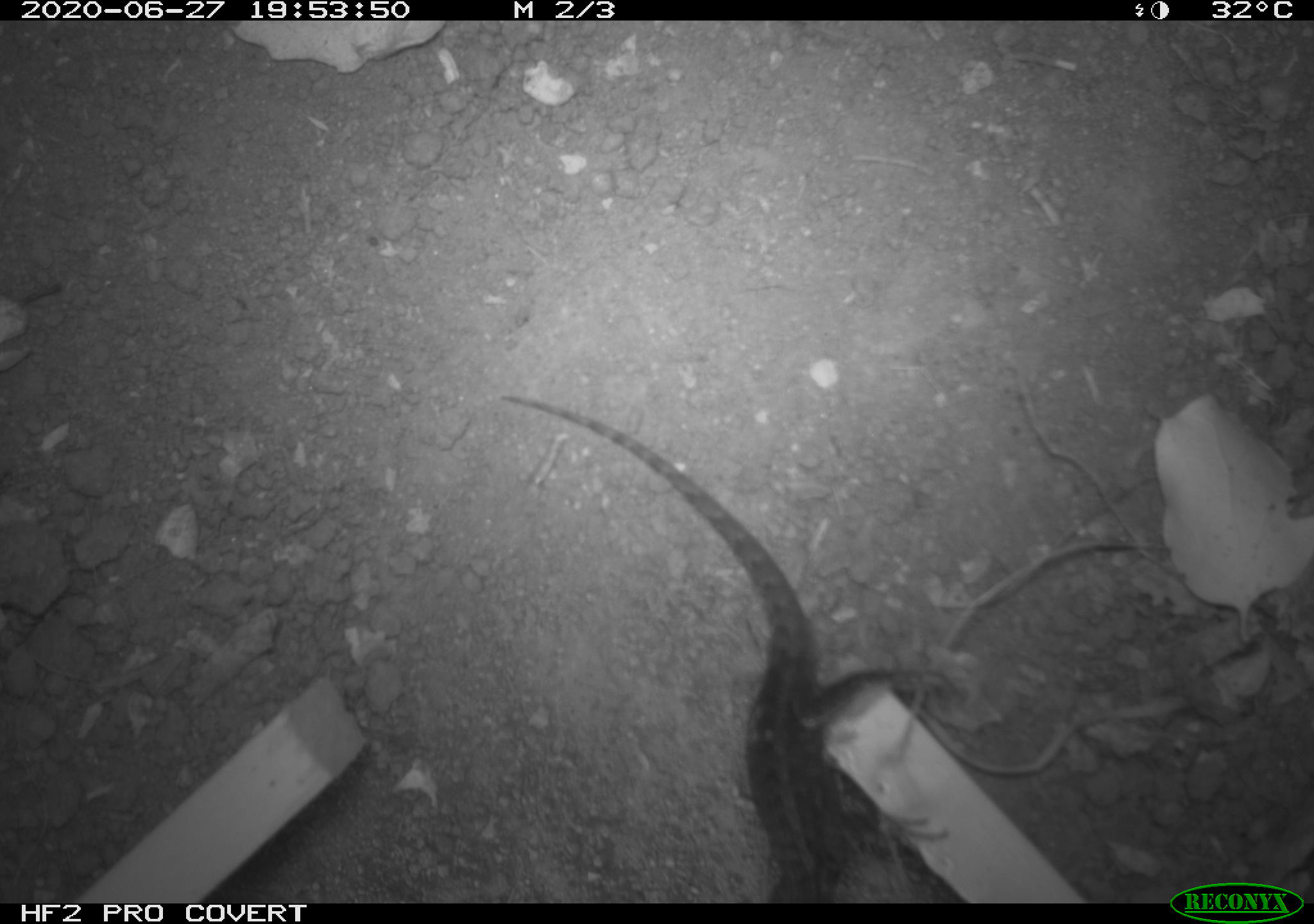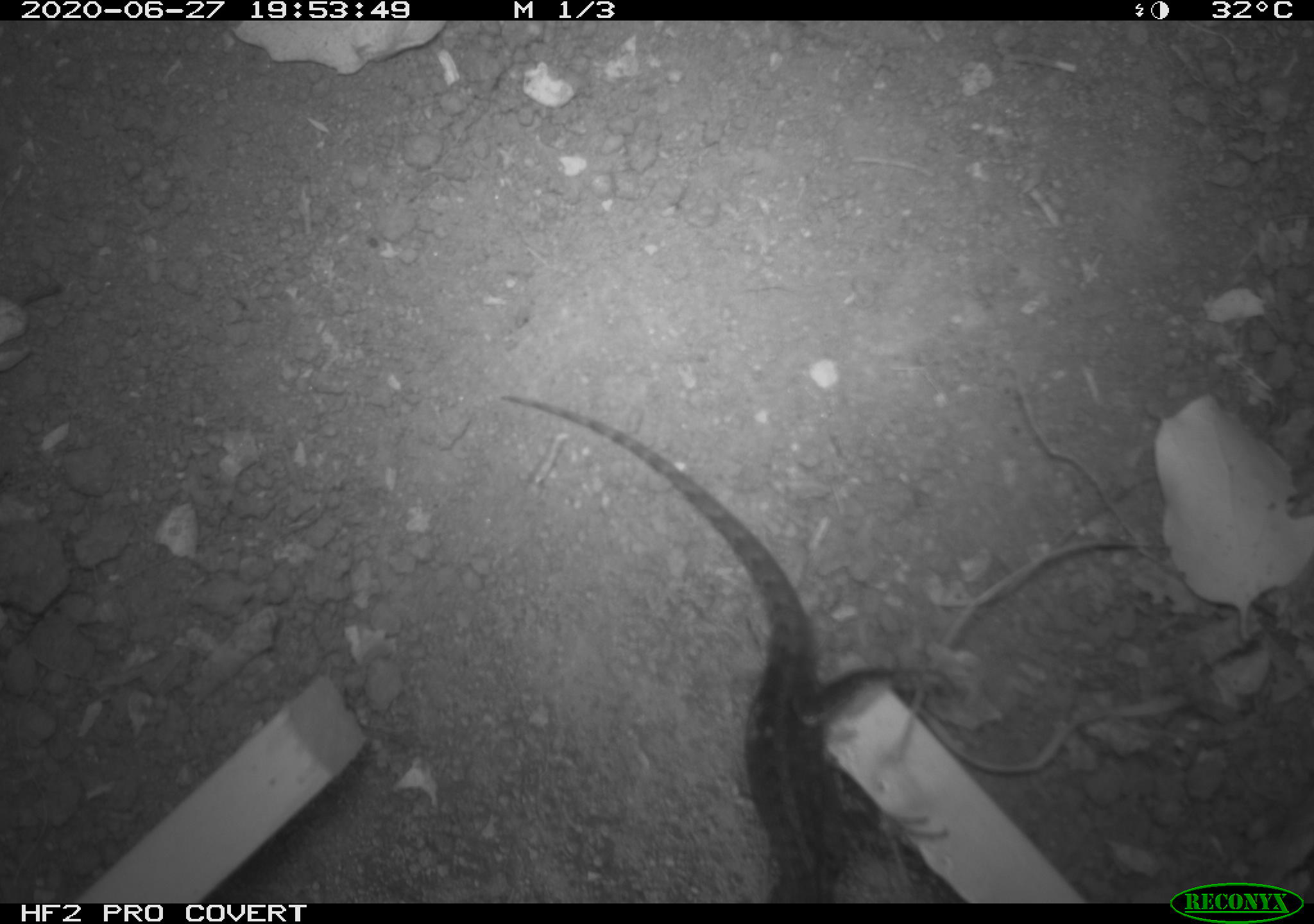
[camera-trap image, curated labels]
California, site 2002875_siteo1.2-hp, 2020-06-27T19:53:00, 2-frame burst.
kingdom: Animalia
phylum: Chordata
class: Reptilia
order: Squamata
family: Phrynosomatidae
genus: Sceloporus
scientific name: Sceloporus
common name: spiny lizards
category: sceloporus species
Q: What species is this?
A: Sceloporus species (spiny lizards) (Sceloporus).